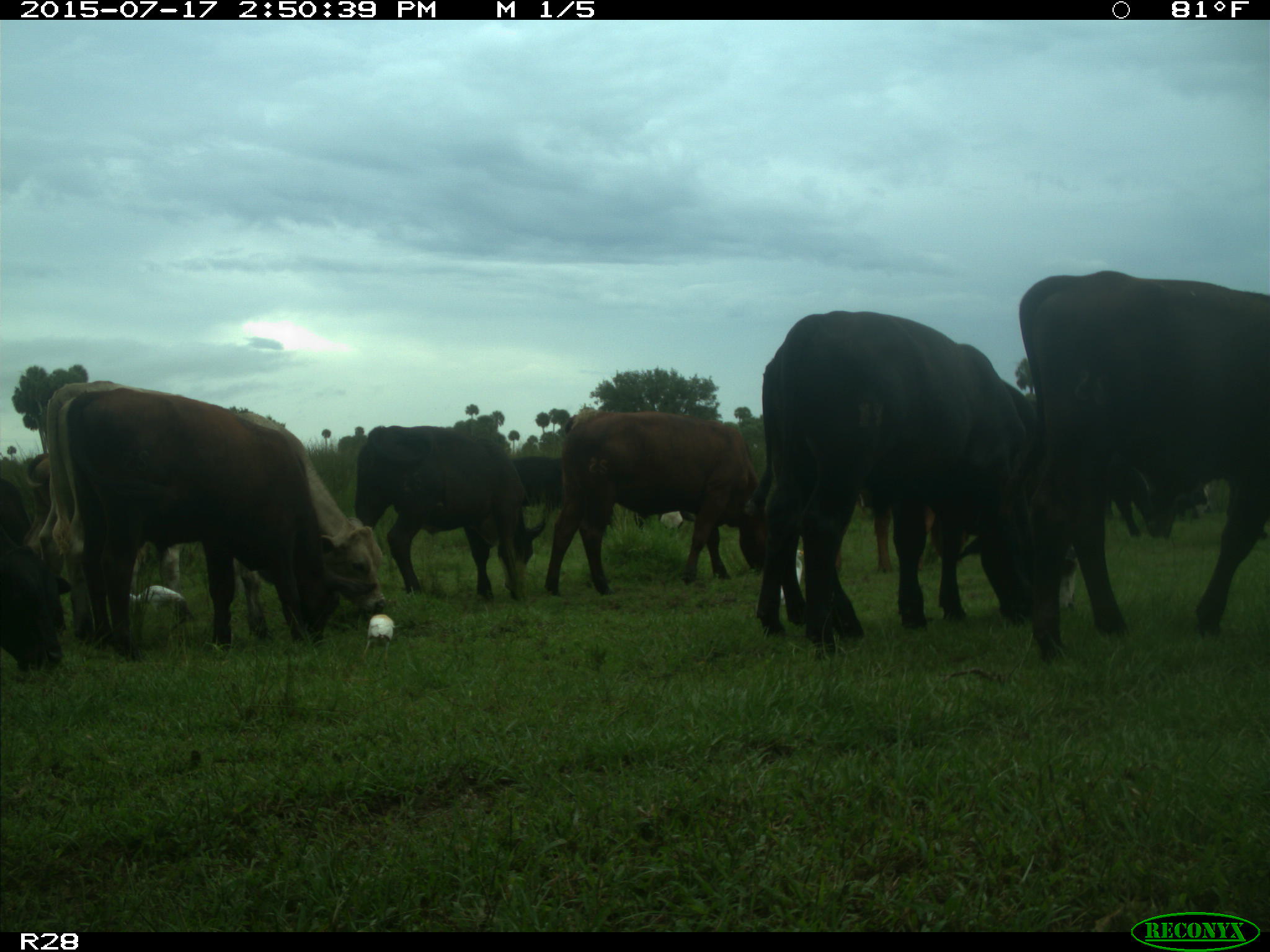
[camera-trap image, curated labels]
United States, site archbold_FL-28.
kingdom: Animalia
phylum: Chordata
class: Mammalia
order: Artiodactyla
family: Bovidae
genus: Bos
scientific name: Bos taurus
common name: domestic cow